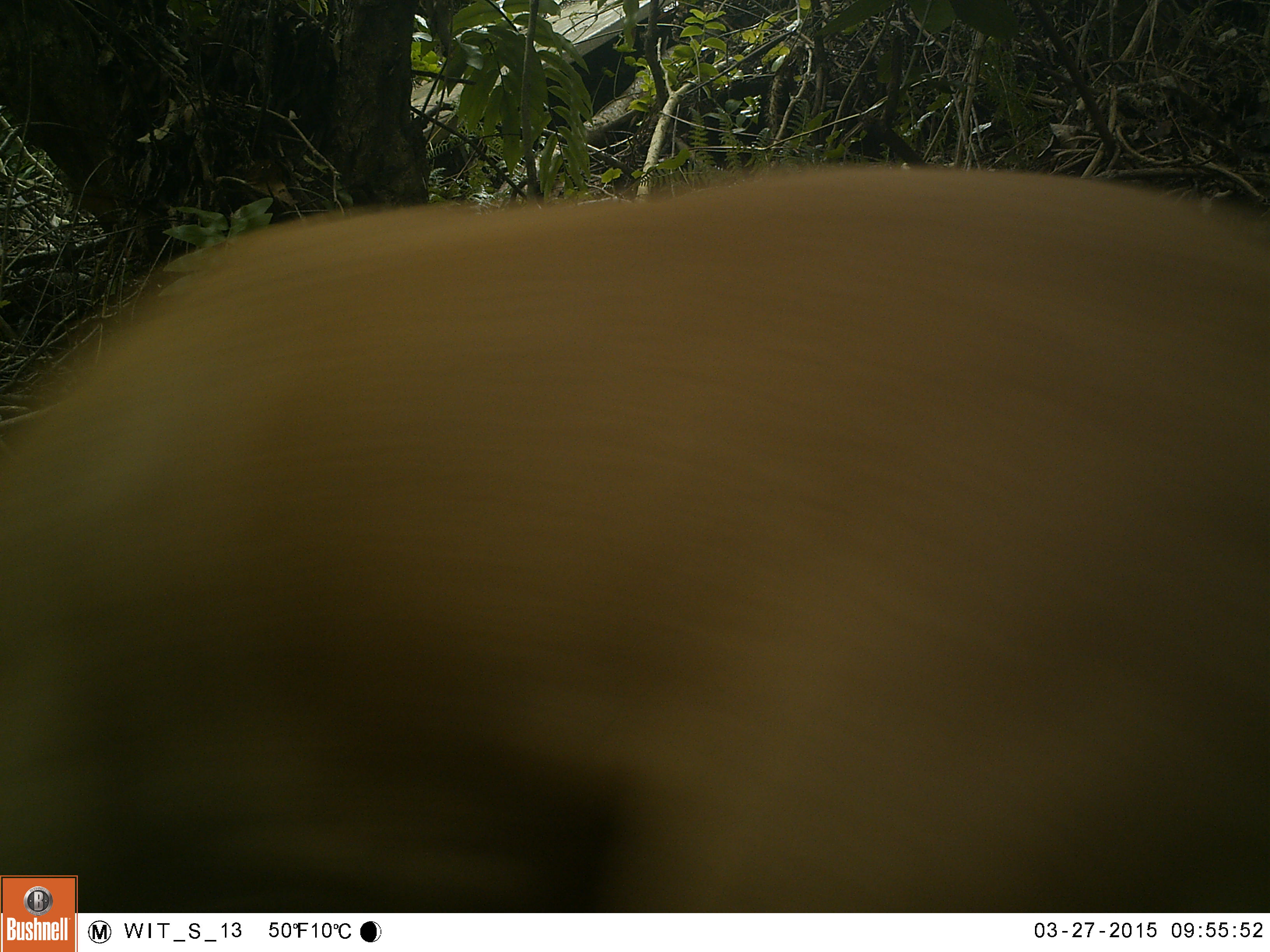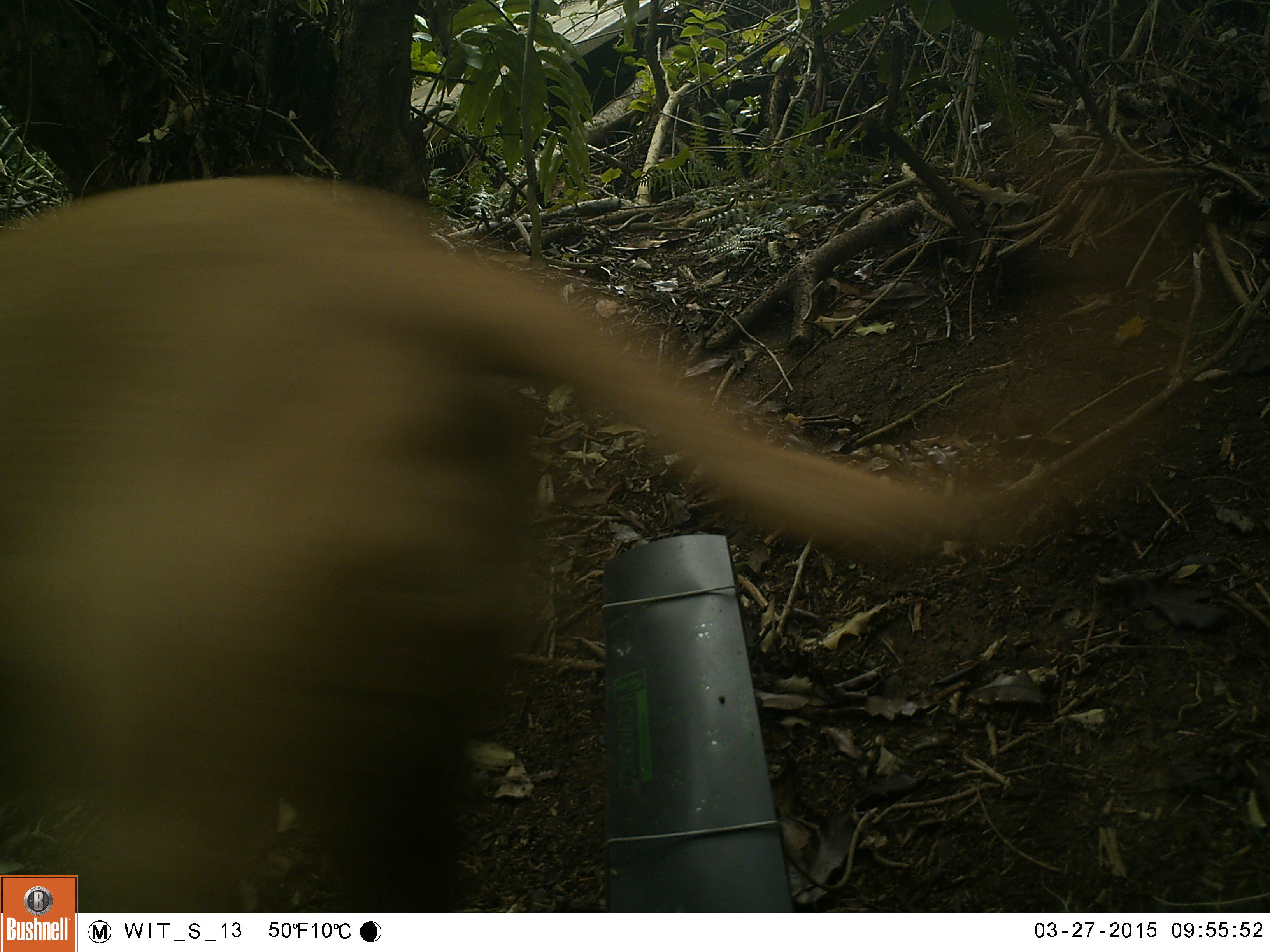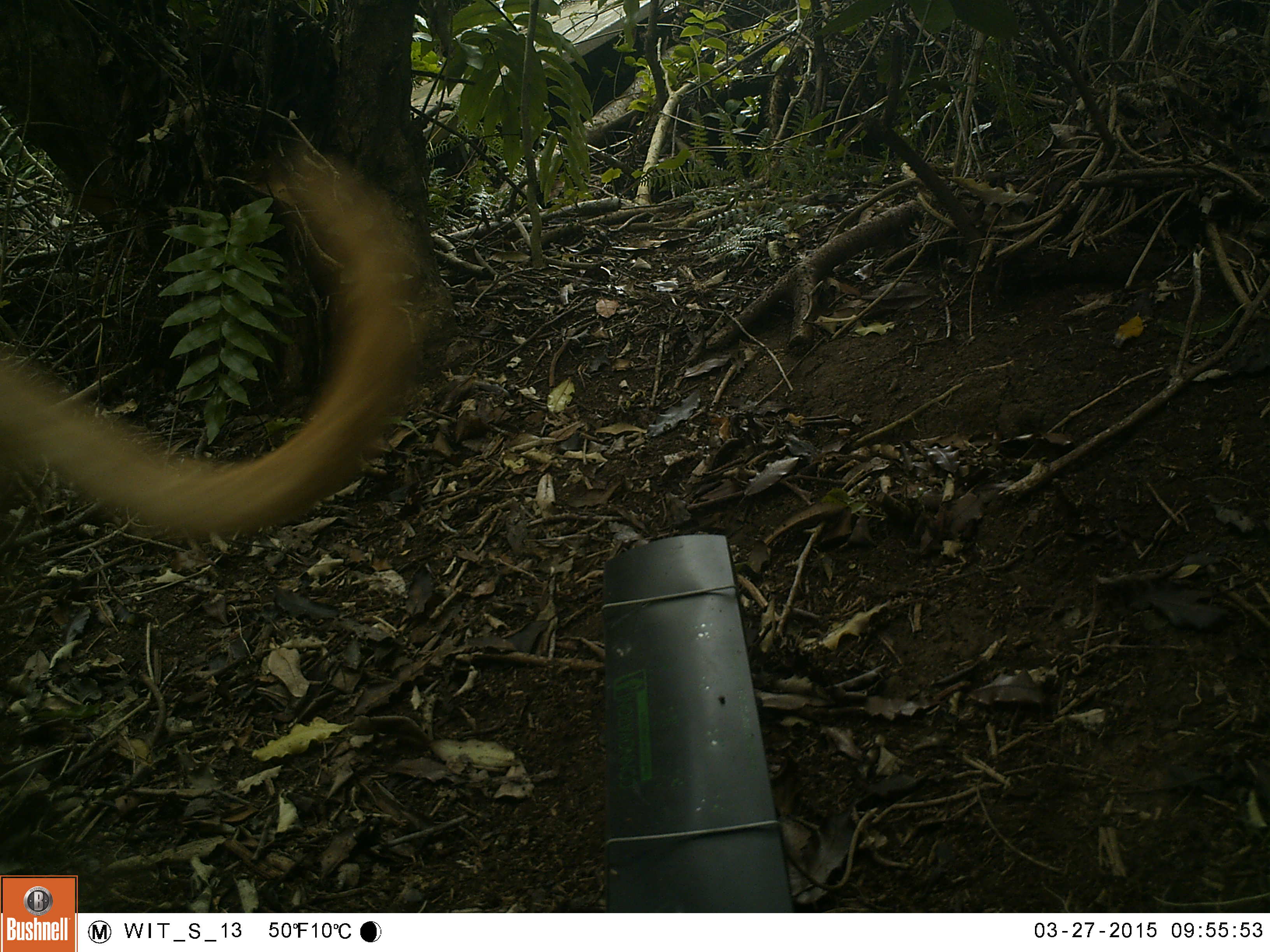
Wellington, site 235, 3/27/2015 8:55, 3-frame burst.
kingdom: Animalia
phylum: Chordata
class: Mammalia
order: Carnivora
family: Canidae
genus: Canis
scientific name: Canis familiaris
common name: dog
Dog (Canis familiaris).